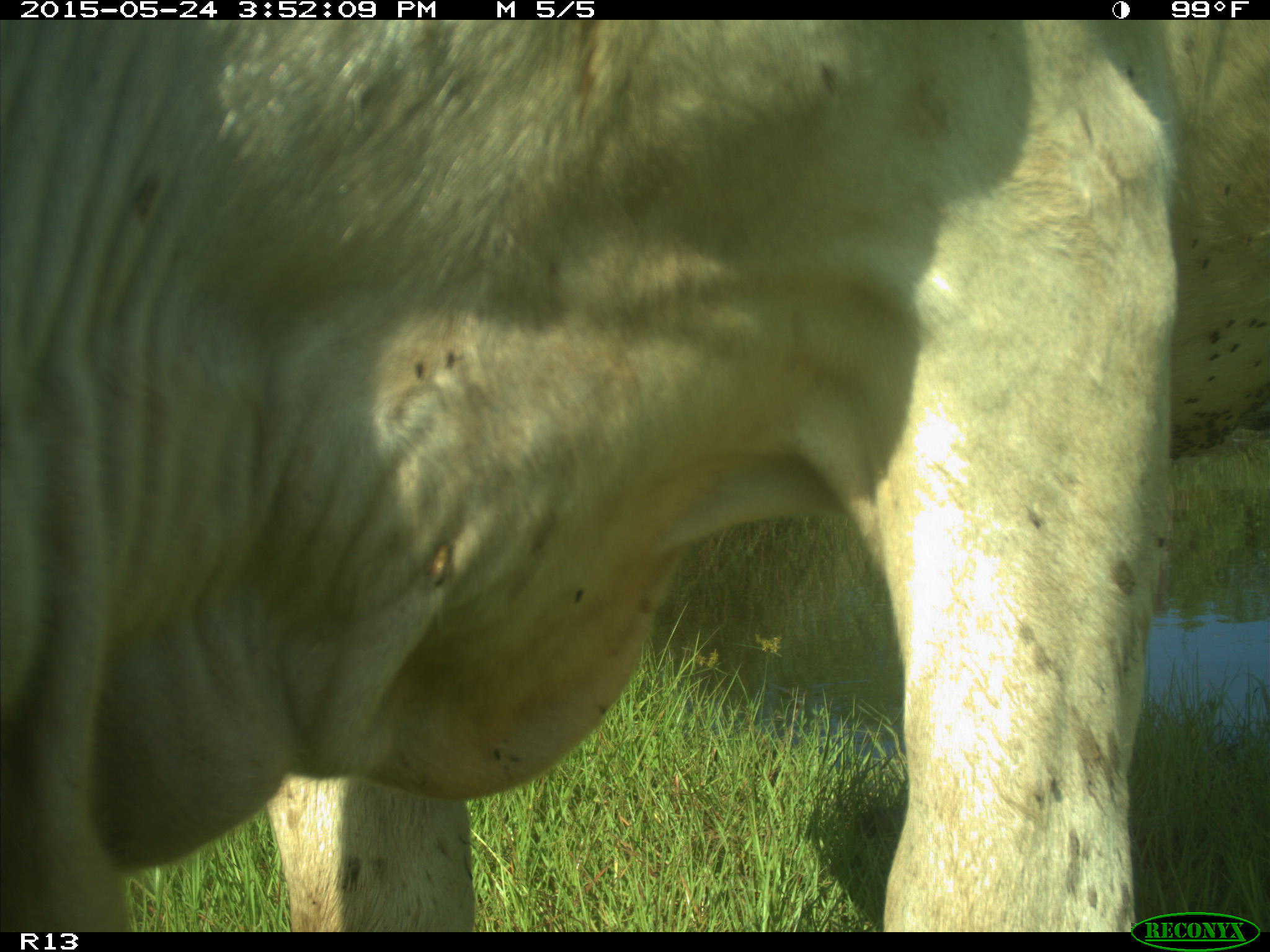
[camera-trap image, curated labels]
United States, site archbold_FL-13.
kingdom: Animalia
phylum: Chordata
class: Mammalia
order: Artiodactyla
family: Bovidae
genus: Bos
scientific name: Bos taurus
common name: domestic cow